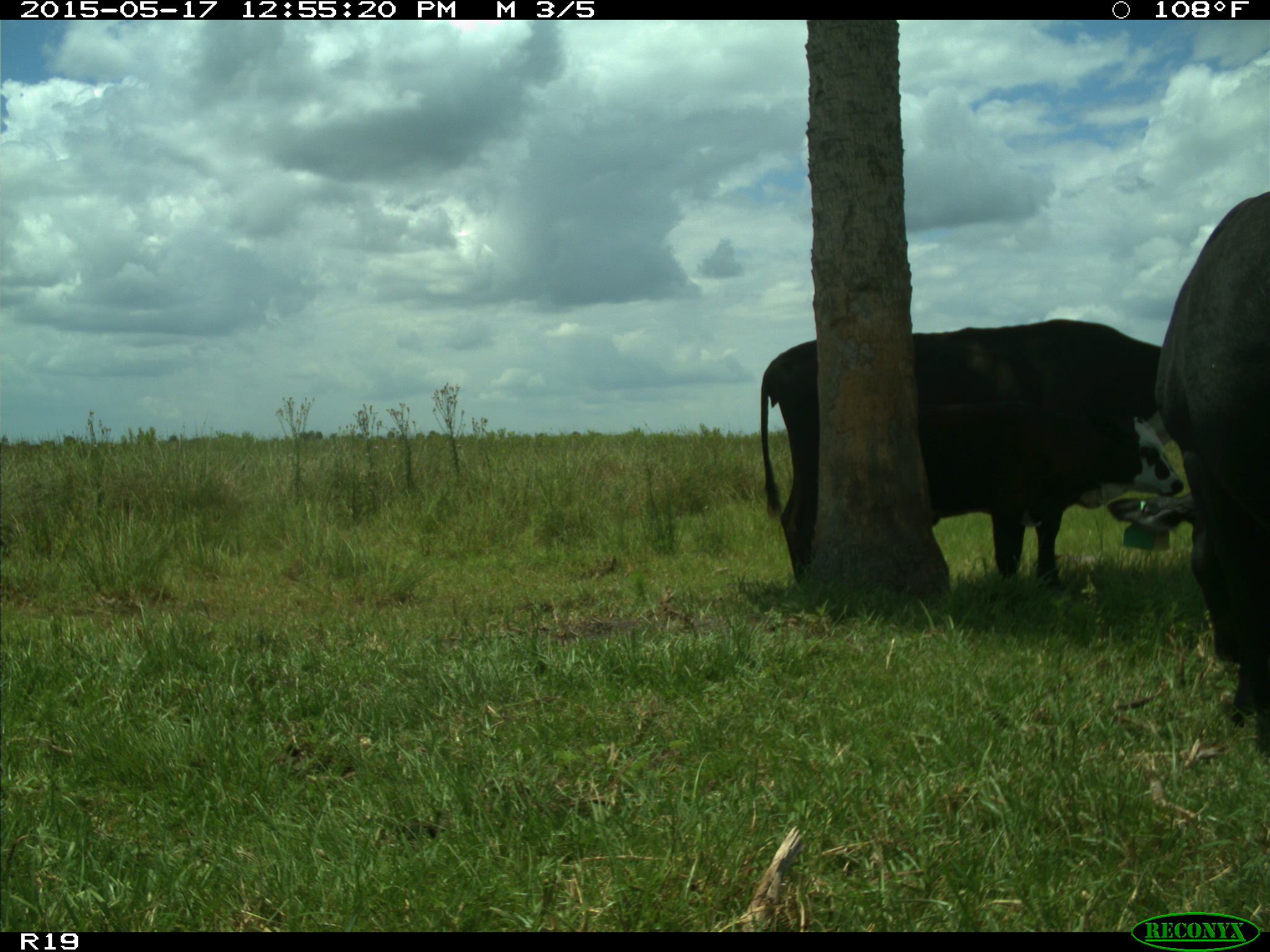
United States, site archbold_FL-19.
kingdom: Animalia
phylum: Chordata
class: Mammalia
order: Artiodactyla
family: Bovidae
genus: Bos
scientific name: Bos taurus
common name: domestic cow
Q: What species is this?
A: Bos taurus (domestic cow).